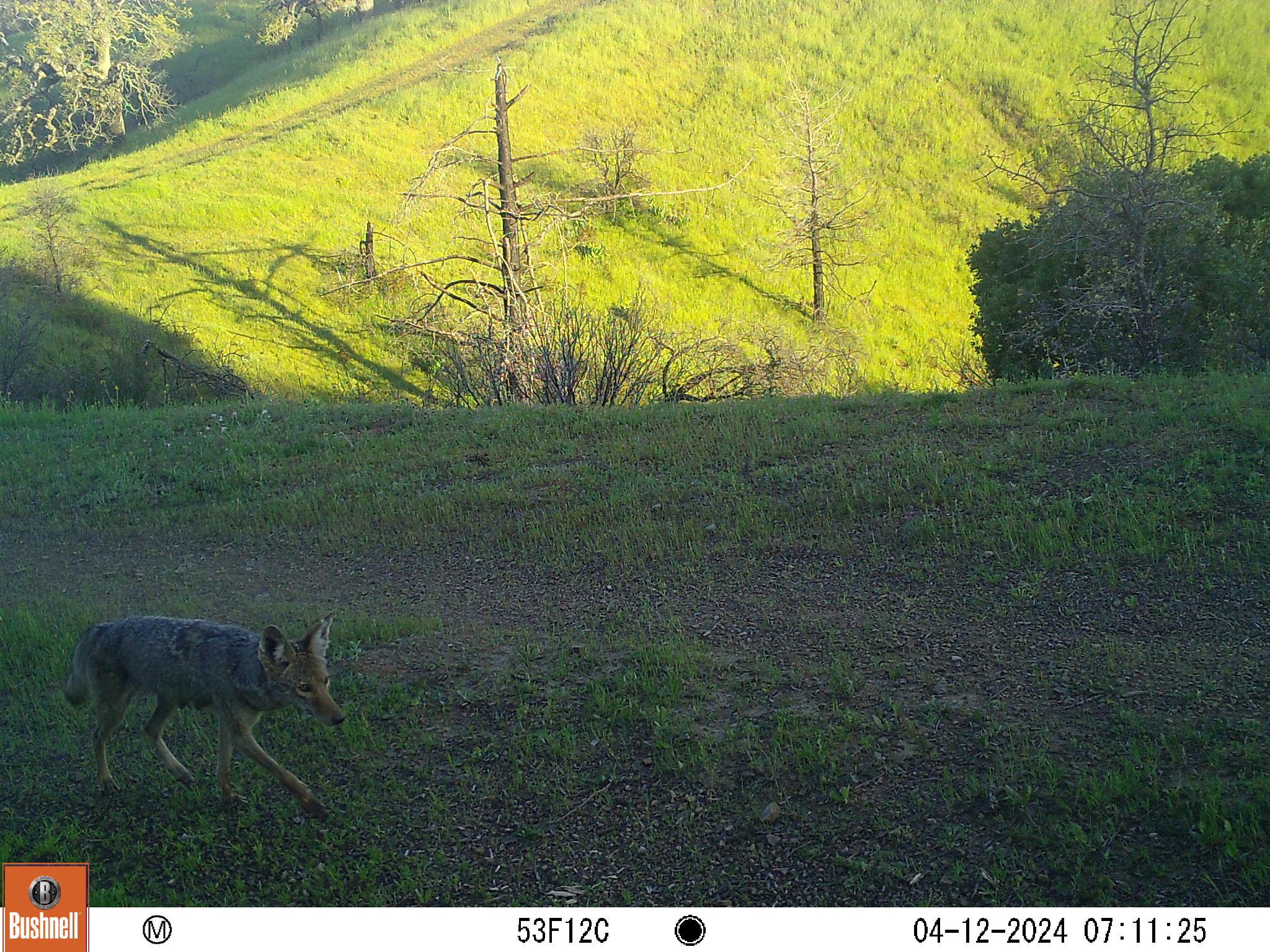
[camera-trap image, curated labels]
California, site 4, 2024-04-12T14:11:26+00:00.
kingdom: Animalia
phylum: Chordata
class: Mammalia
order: Carnivora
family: Canidae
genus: Canis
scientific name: Canis latrans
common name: coyote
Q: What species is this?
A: Coyote (Canis latrans).